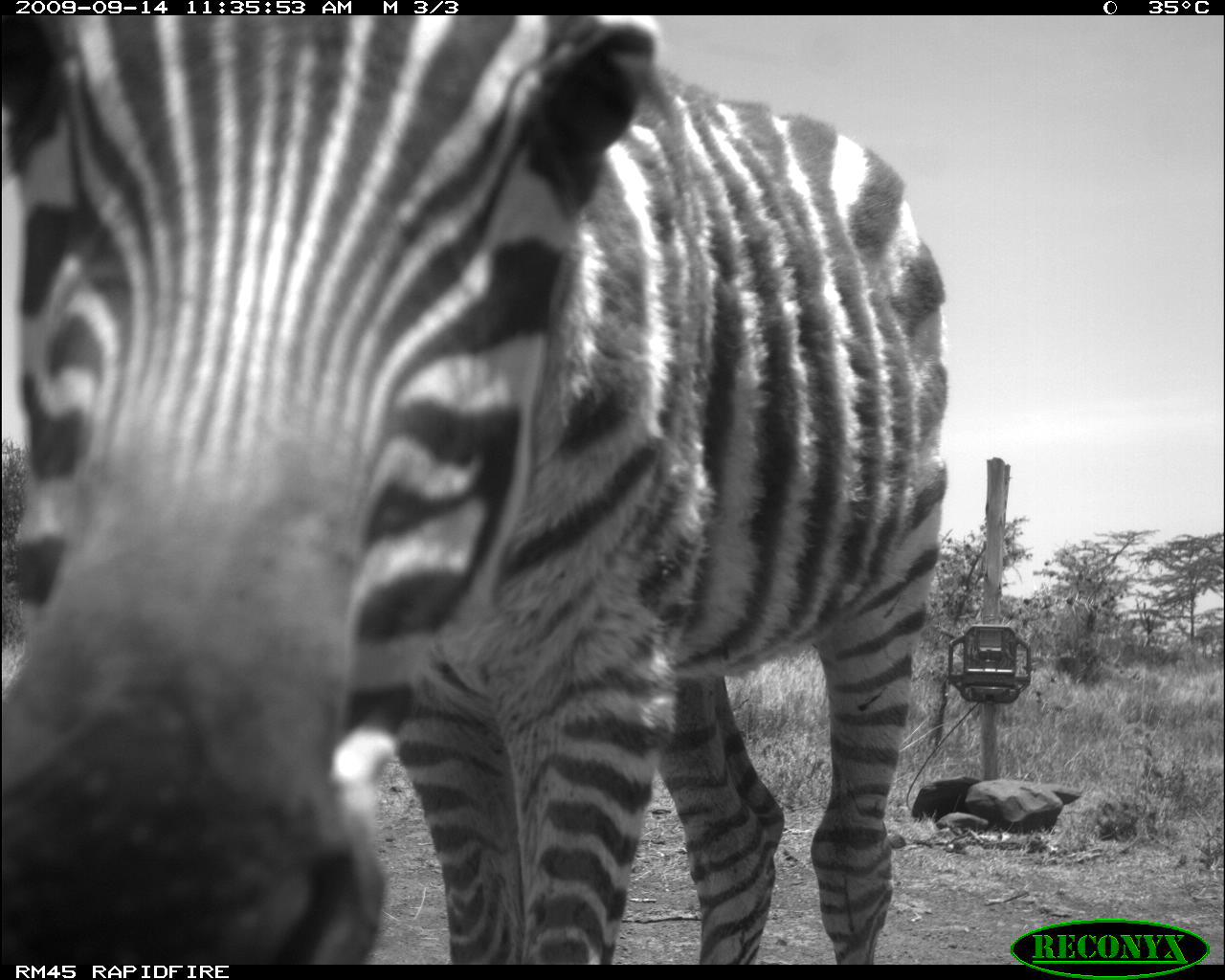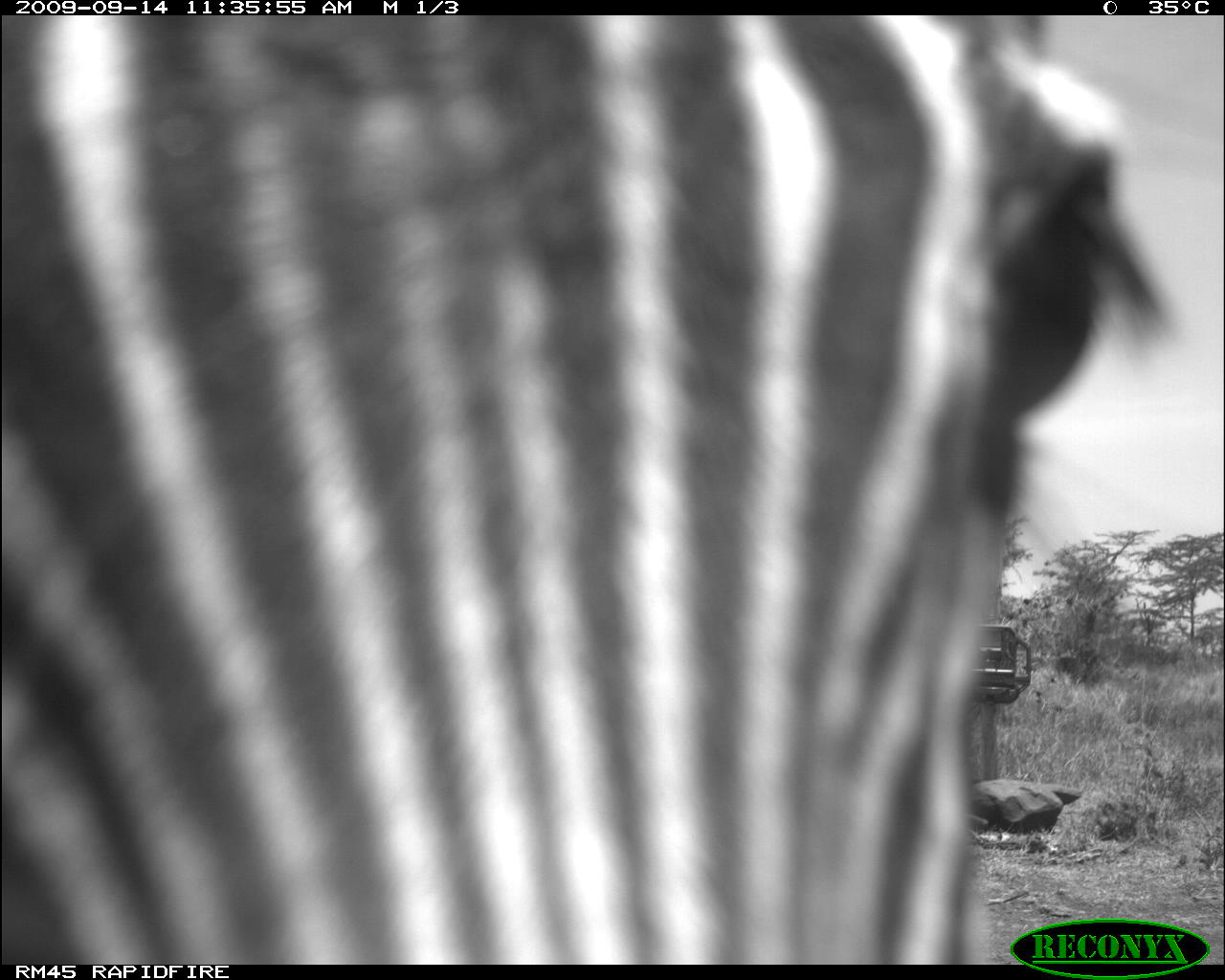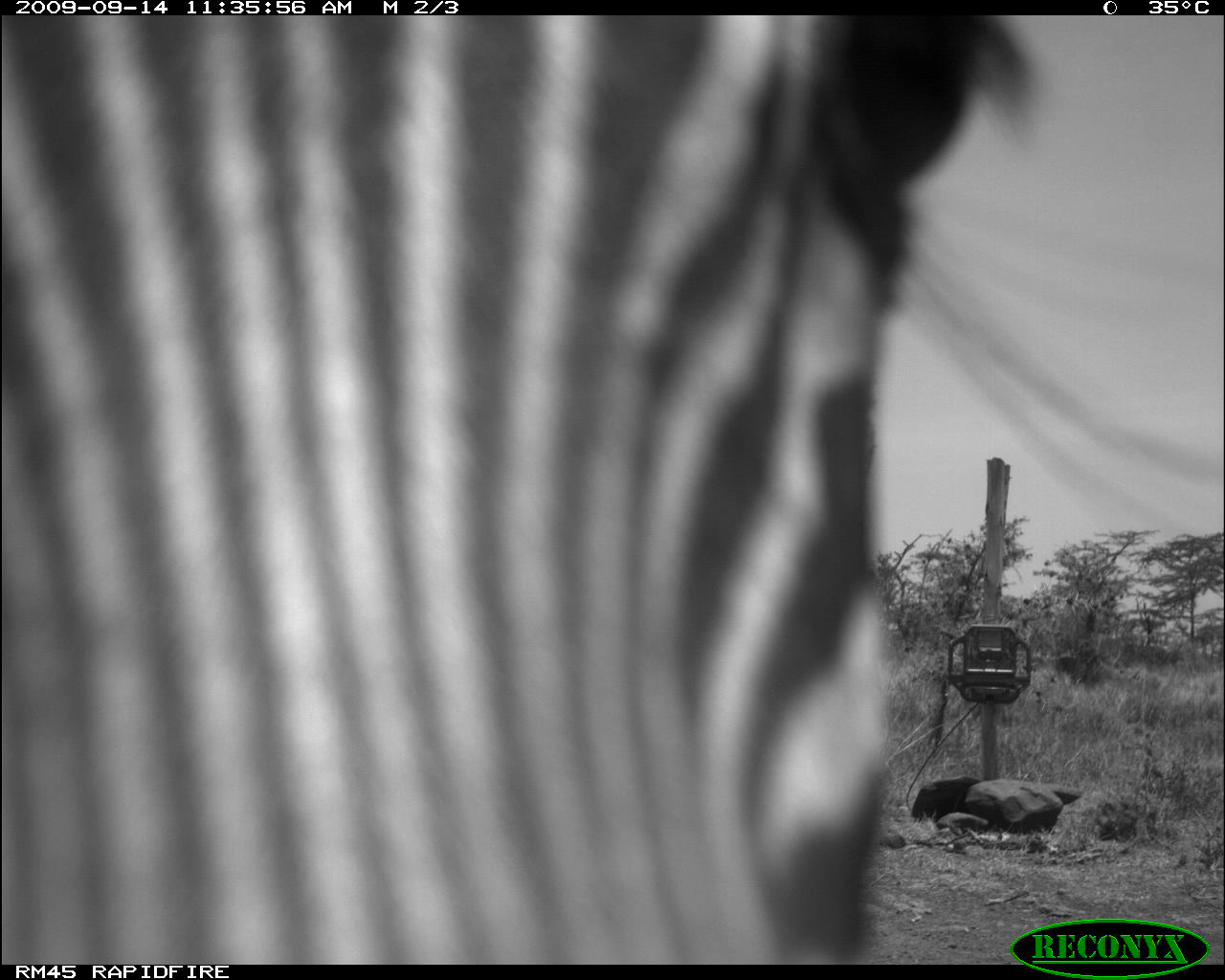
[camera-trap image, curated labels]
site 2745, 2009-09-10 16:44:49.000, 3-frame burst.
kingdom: Animalia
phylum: Chordata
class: Mammalia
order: Perissodactyla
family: Equidae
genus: Equus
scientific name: Equus quagga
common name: plains zebra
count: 1